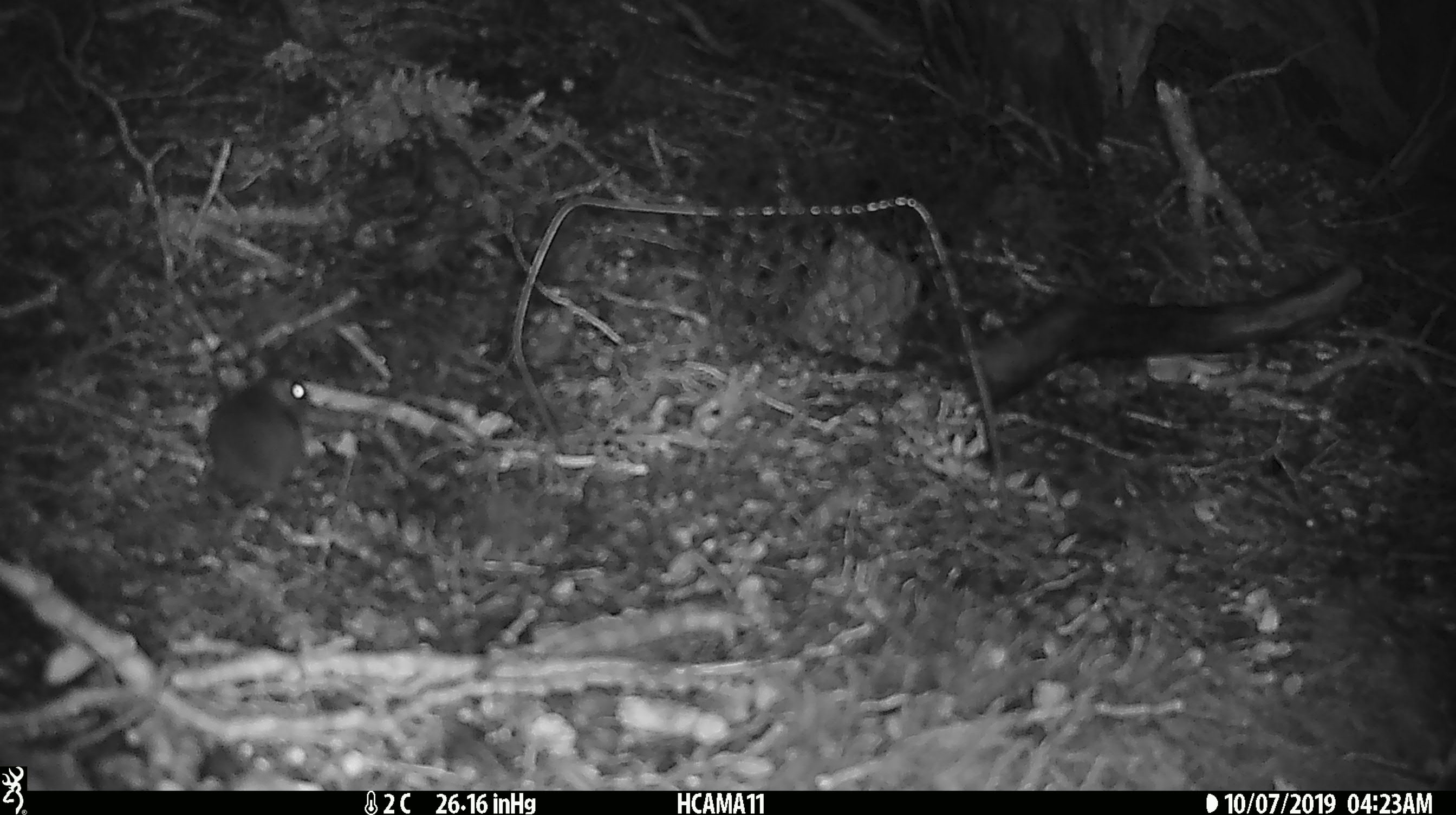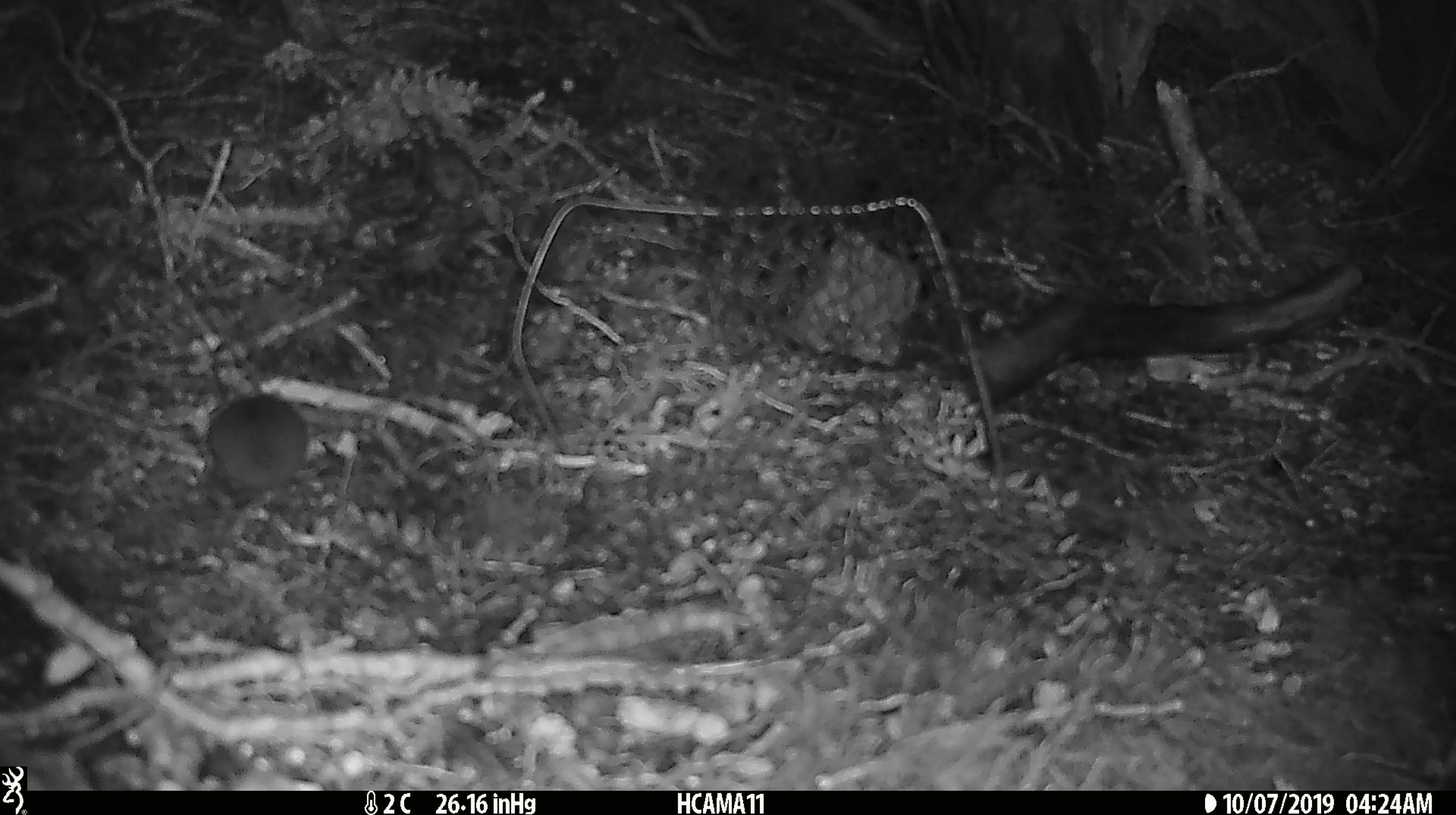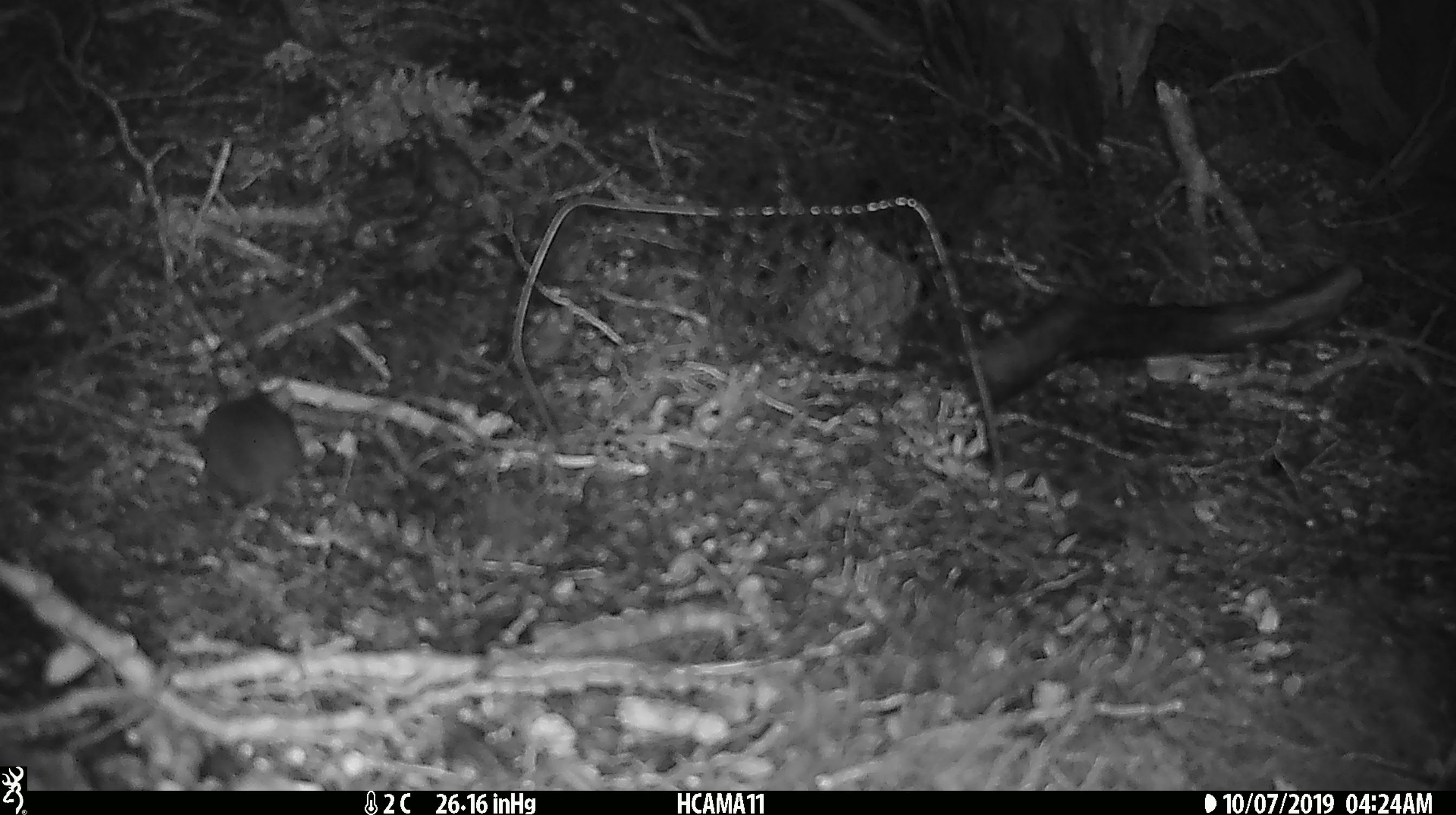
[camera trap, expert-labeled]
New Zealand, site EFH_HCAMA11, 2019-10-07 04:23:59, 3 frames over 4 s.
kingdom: Animalia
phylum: Chordata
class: Mammalia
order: Rodentia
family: Muridae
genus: Mus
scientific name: Mus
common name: mouse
Mouse (Mus).